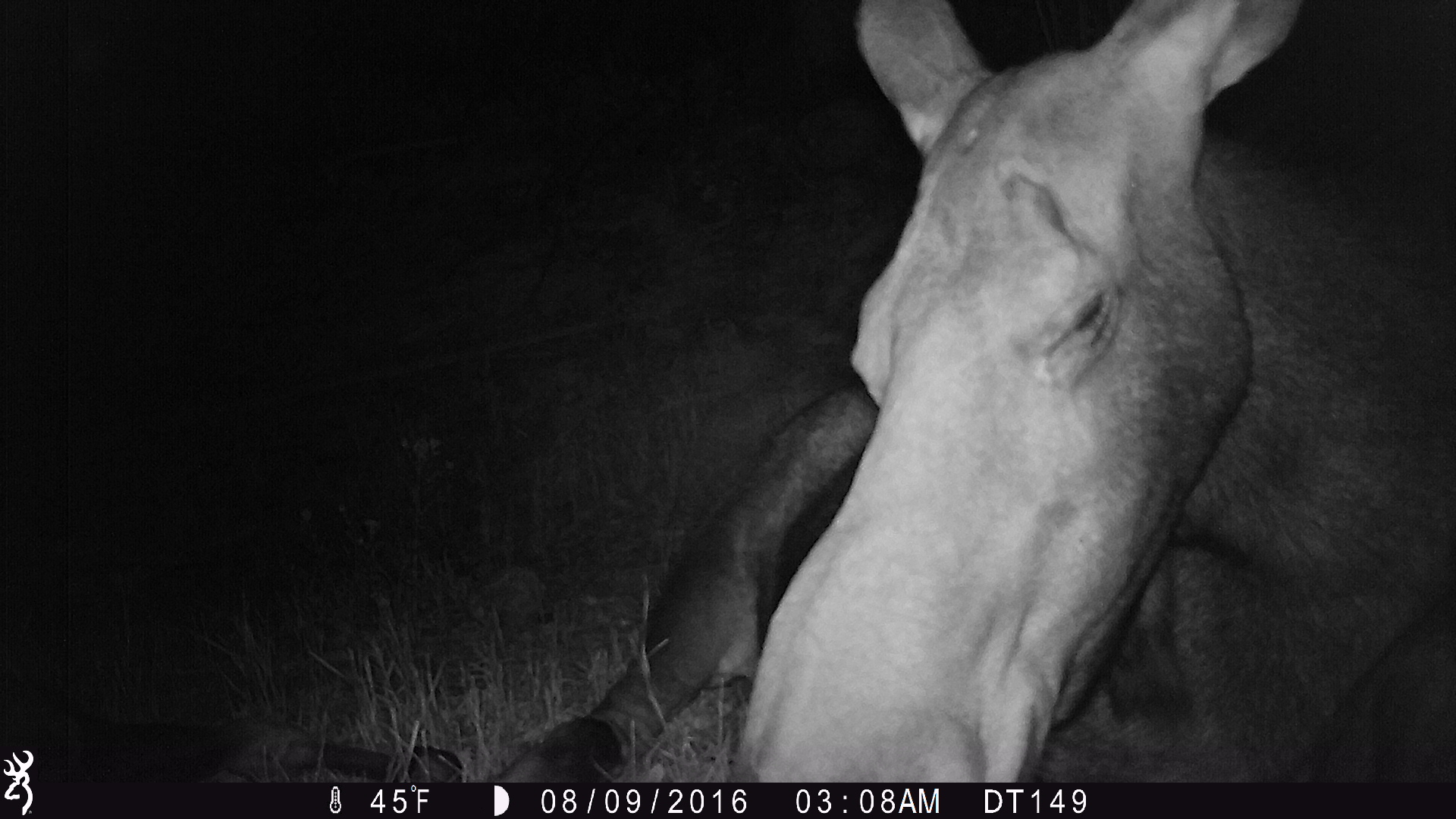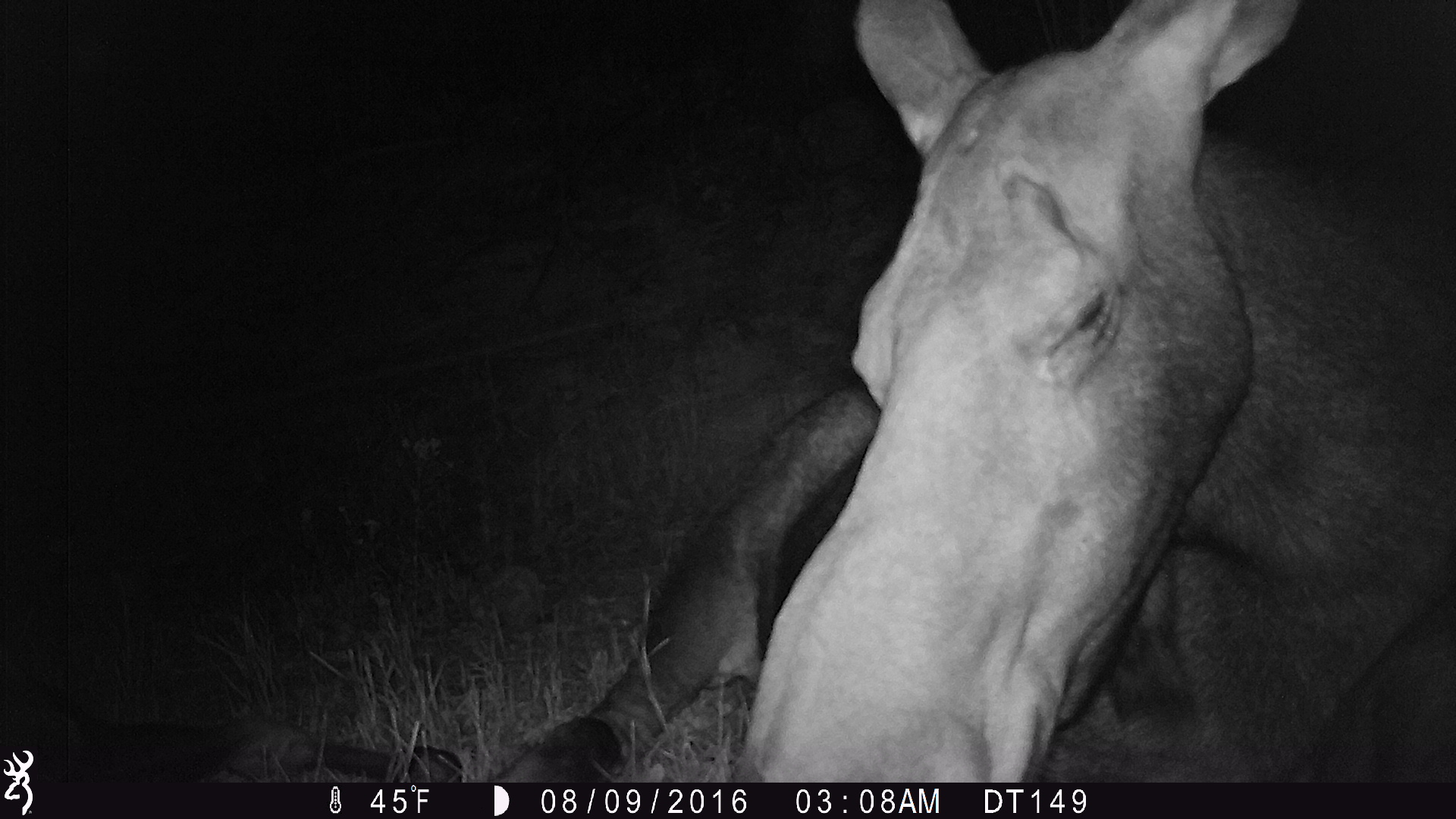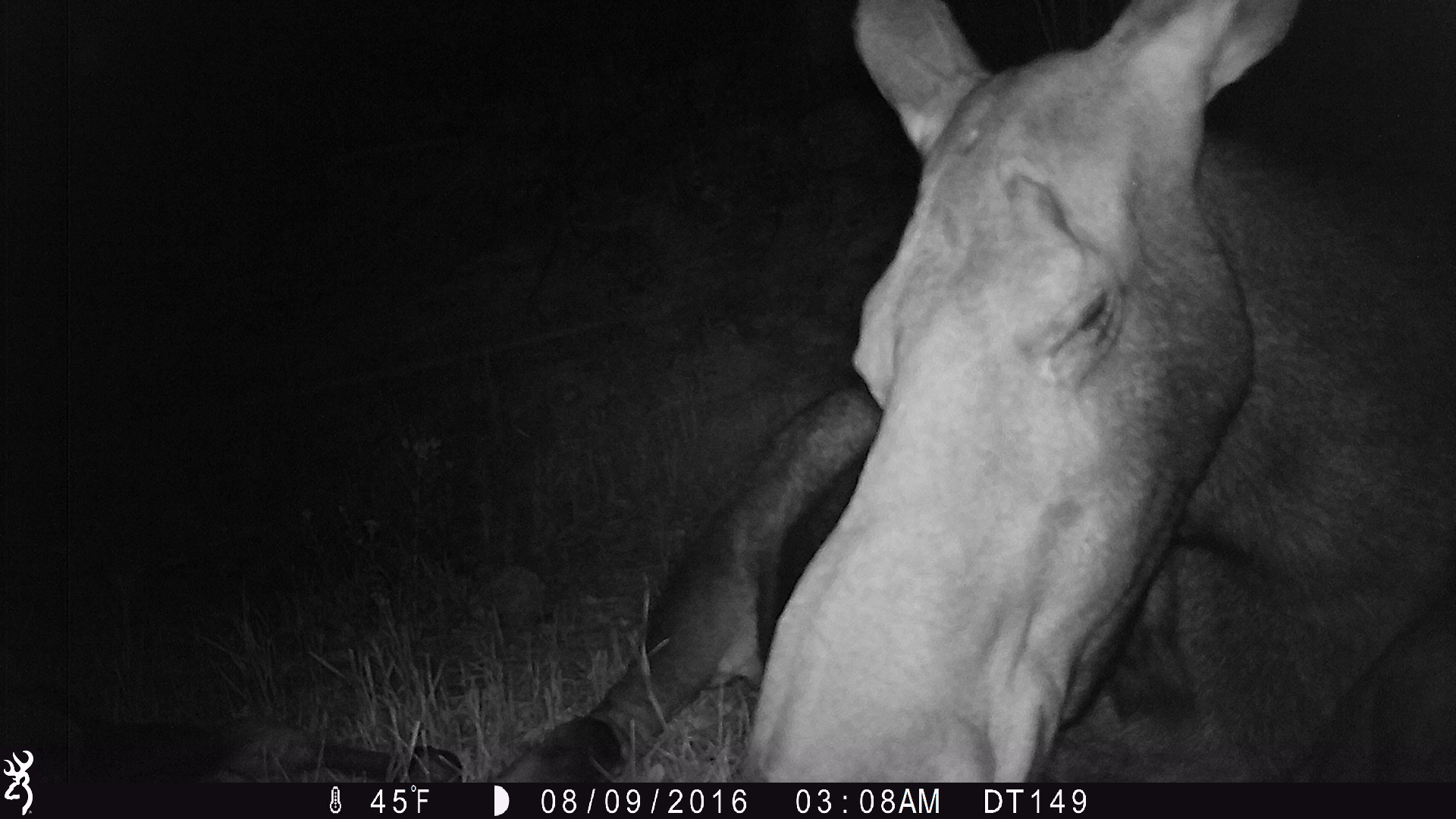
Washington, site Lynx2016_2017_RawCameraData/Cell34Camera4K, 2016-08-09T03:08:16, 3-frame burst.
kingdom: Animalia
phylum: Chordata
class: Mammalia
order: Artiodactyla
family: Cervidae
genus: Alces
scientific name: Alces alces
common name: moose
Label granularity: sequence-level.